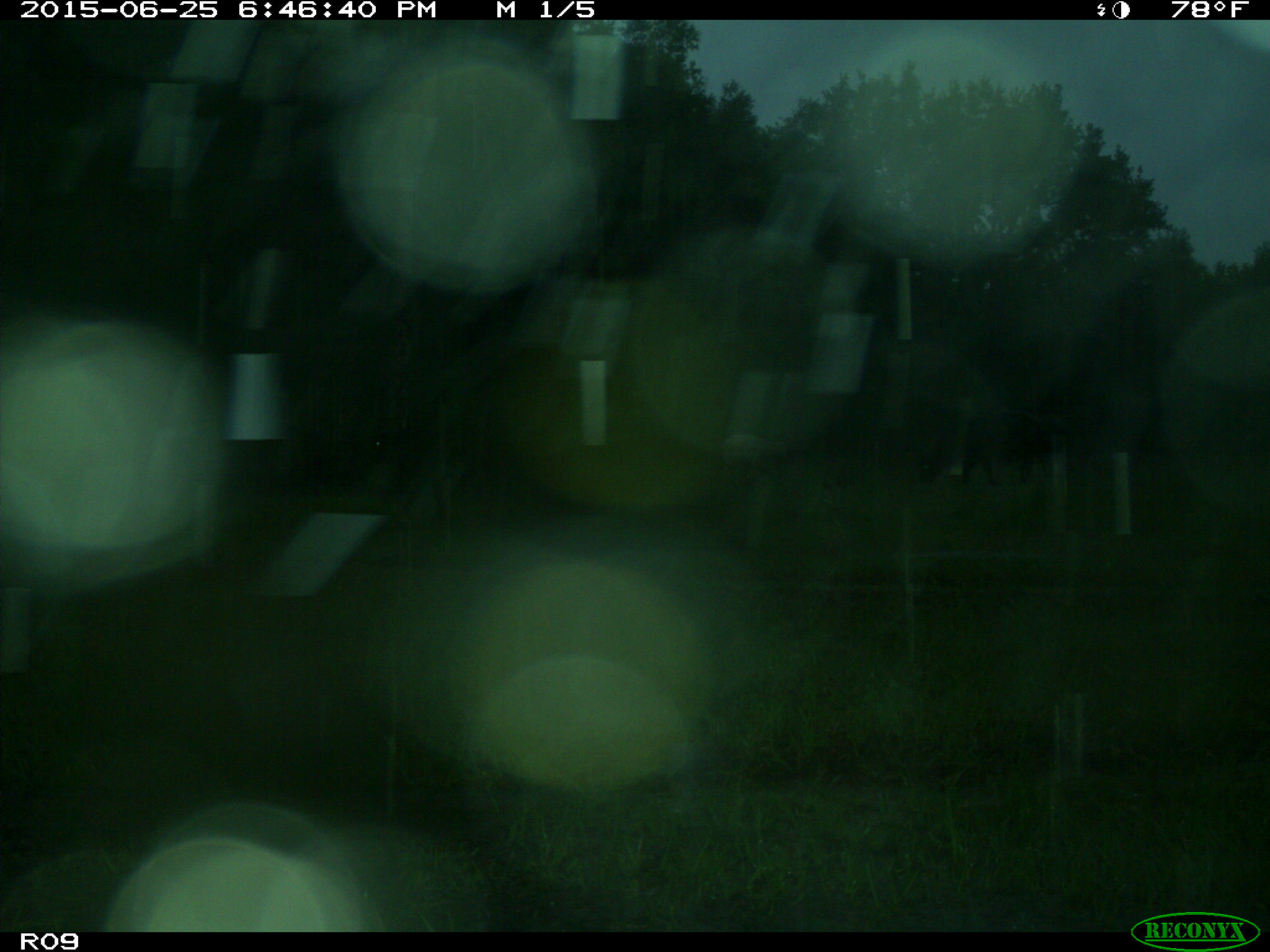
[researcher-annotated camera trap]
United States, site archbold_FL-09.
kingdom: Animalia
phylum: Chordata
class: Mammalia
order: Artiodactyla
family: Bovidae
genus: Bos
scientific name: Bos taurus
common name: domestic cow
Bos taurus (domestic cow).